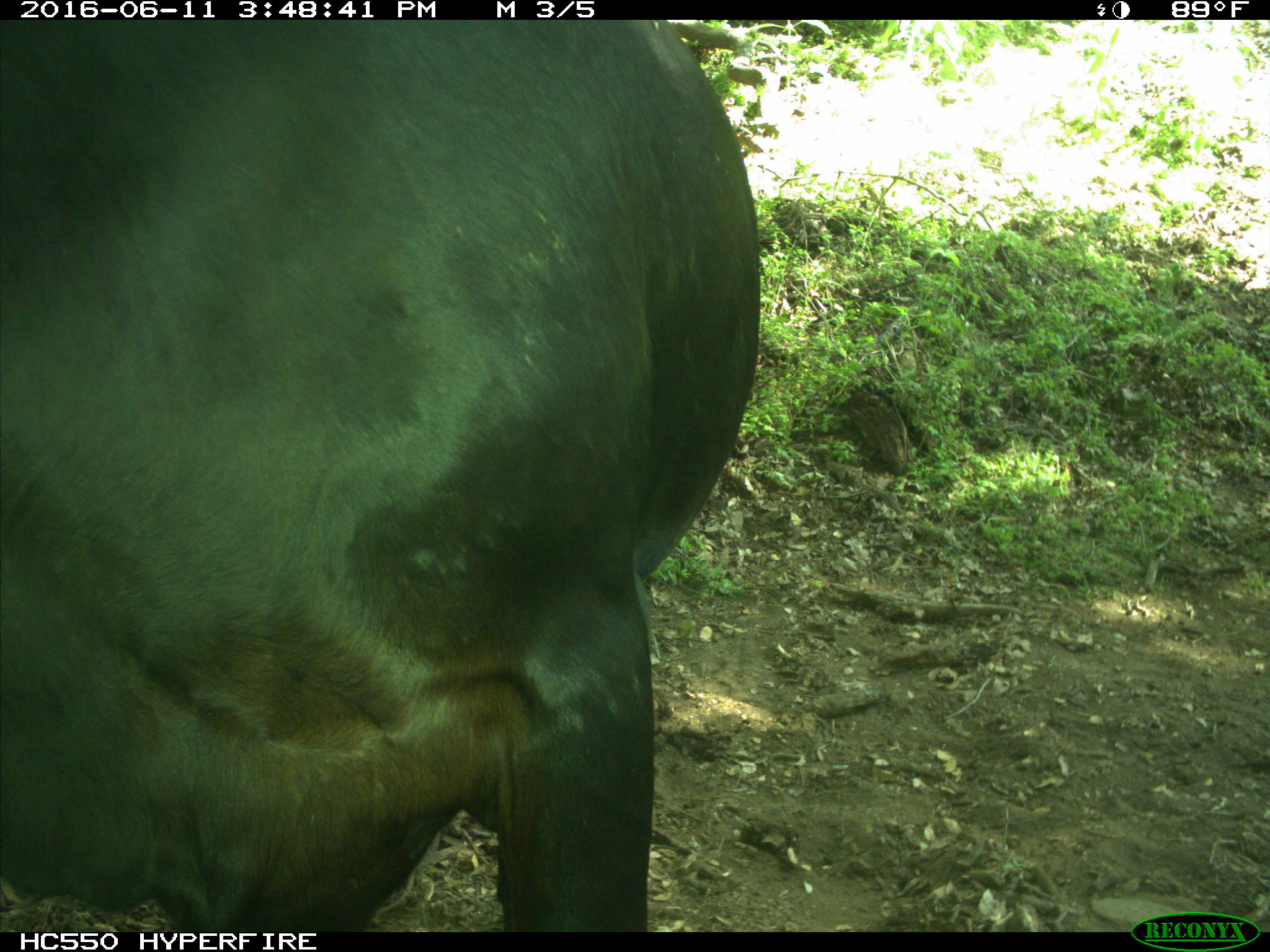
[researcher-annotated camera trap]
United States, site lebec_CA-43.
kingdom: Animalia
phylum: Chordata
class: Mammalia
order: Artiodactyla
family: Bovidae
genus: Bos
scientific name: Bos taurus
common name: domestic cow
Bos taurus (domestic cow).